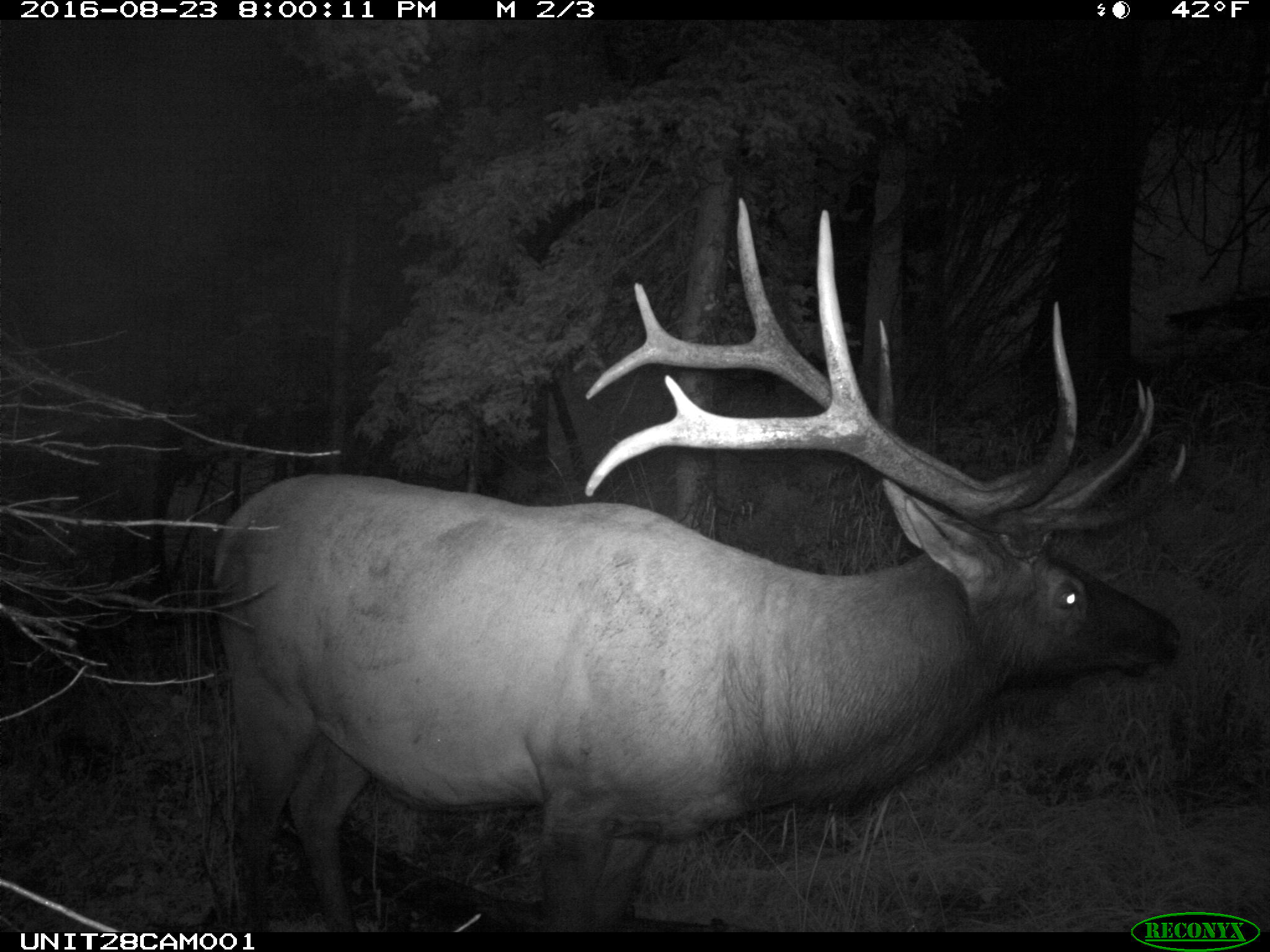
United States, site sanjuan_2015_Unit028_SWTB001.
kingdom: Animalia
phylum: Chordata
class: Mammalia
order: Artiodactyla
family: Cervidae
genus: Cervus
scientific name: Cervus elaphus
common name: red deer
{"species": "Cervus elaphus (red deer)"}